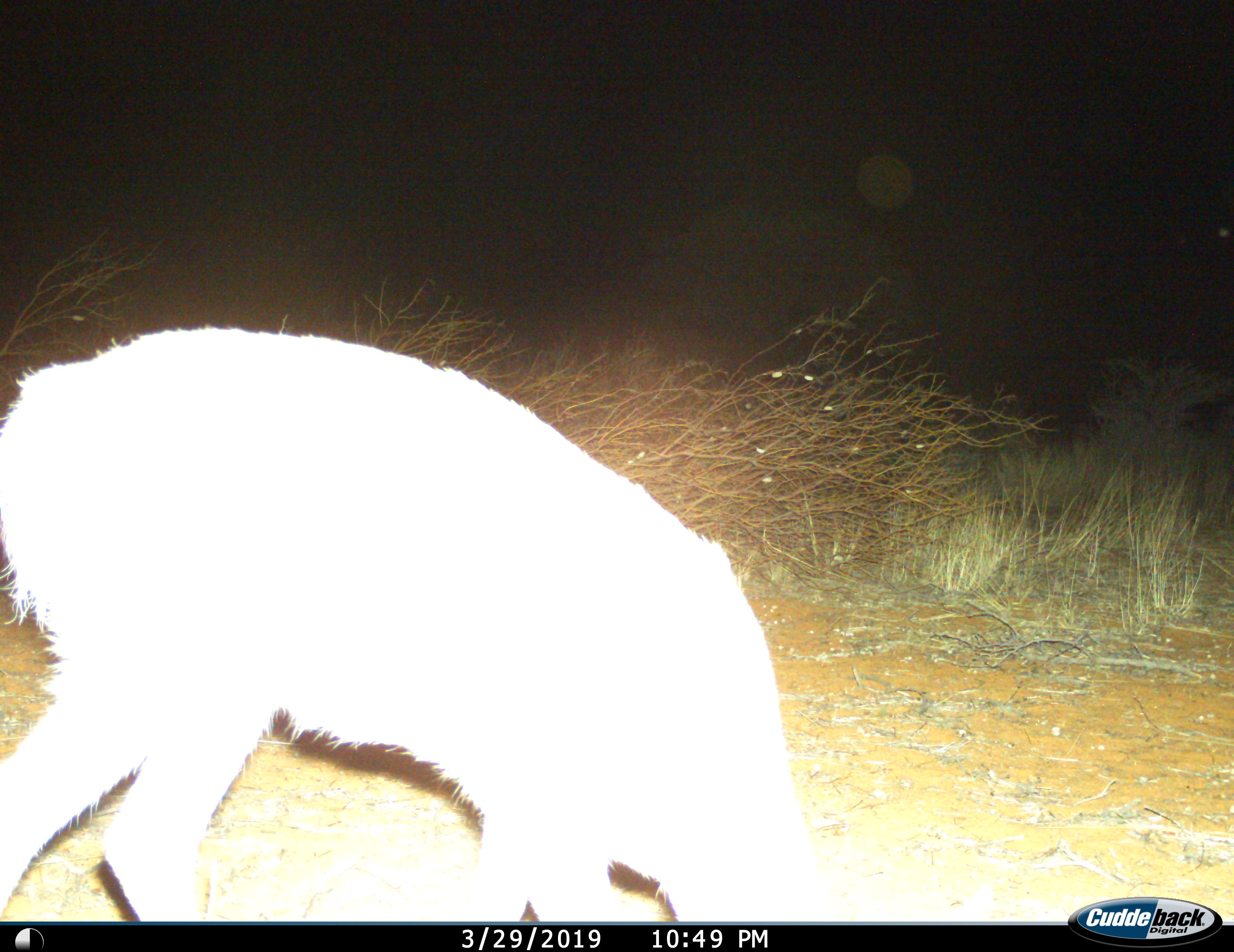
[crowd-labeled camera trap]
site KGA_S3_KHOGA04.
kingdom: Animalia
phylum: Chordata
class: Mammalia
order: Artiodactyla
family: Bovidae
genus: Raphicerus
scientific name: Raphicerus campestris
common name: steenbok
Steenbok (Raphicerus campestris), count 1. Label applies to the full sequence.